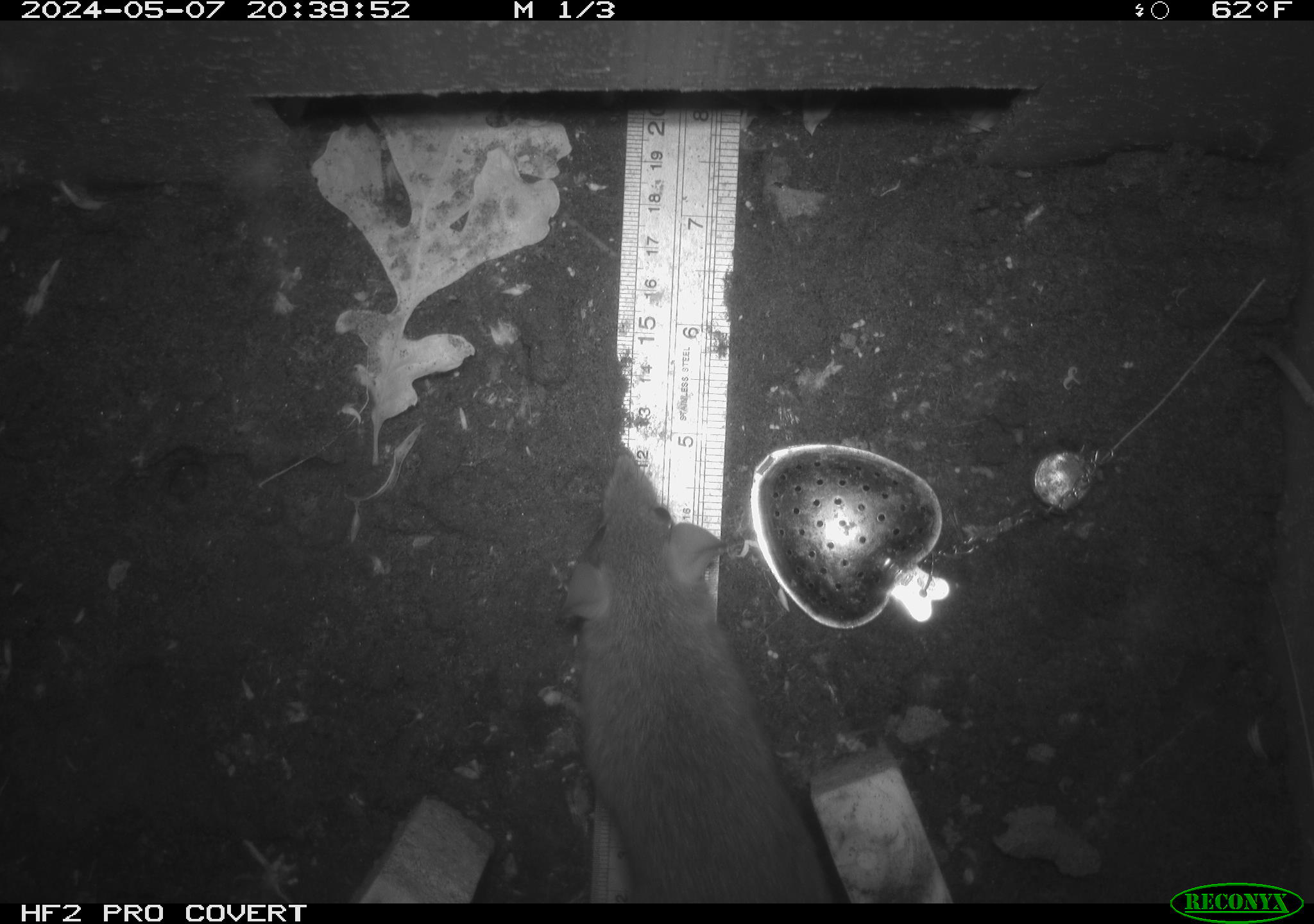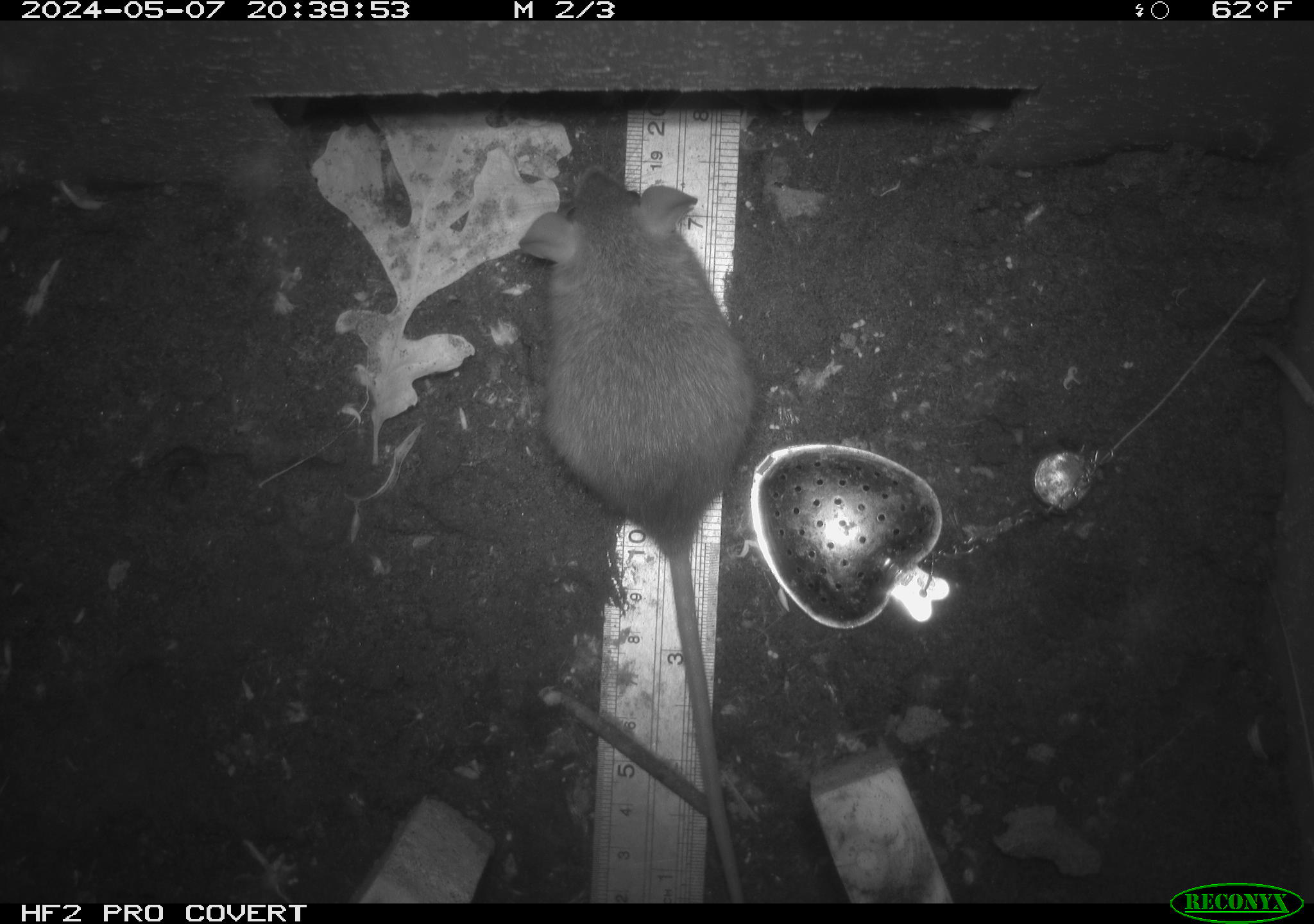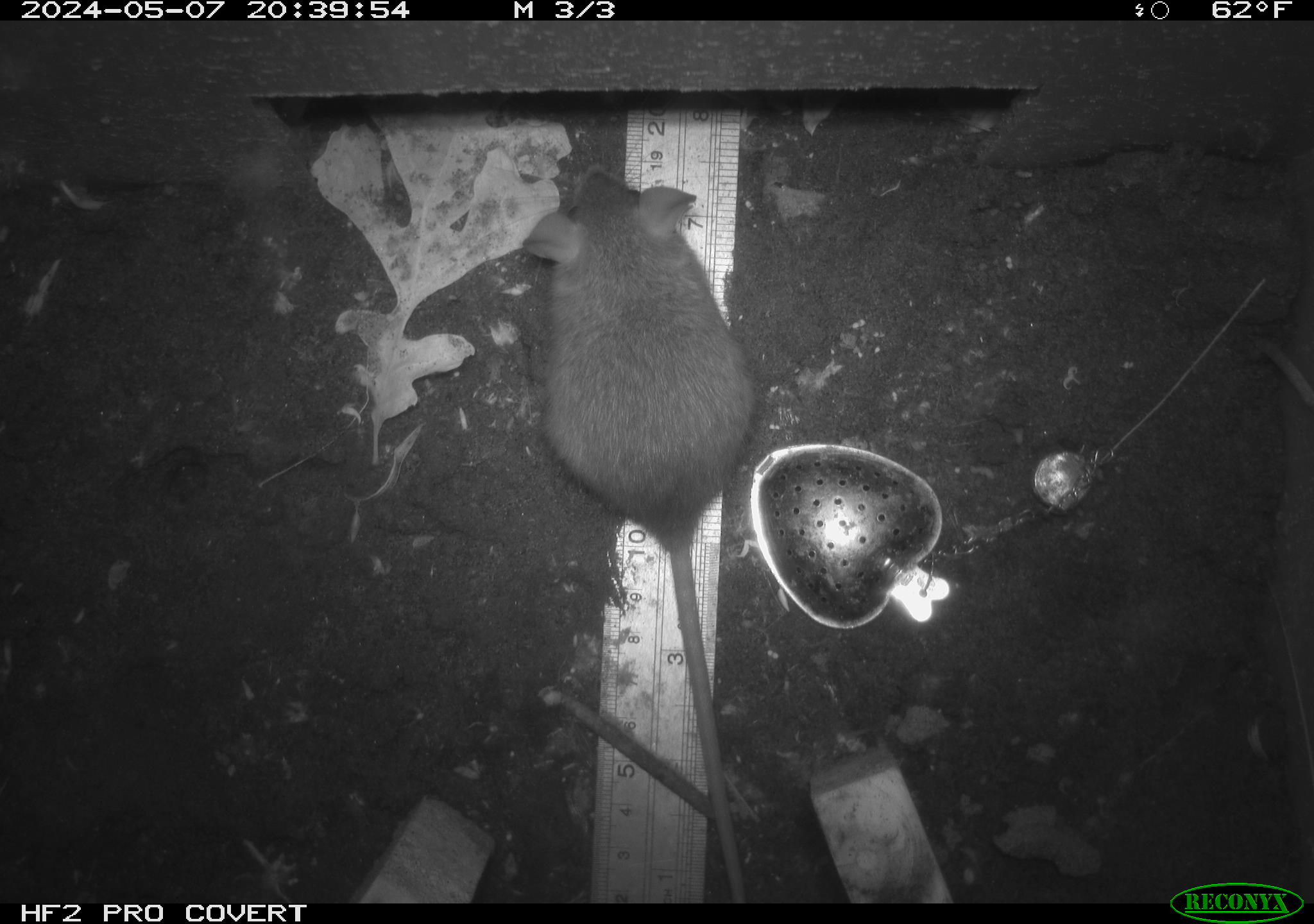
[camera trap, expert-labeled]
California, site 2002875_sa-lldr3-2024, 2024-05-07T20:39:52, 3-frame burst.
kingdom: Animalia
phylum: Chordata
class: Mammalia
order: Rodentia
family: Muridae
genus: Rattus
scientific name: Rattus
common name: rat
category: rattus species